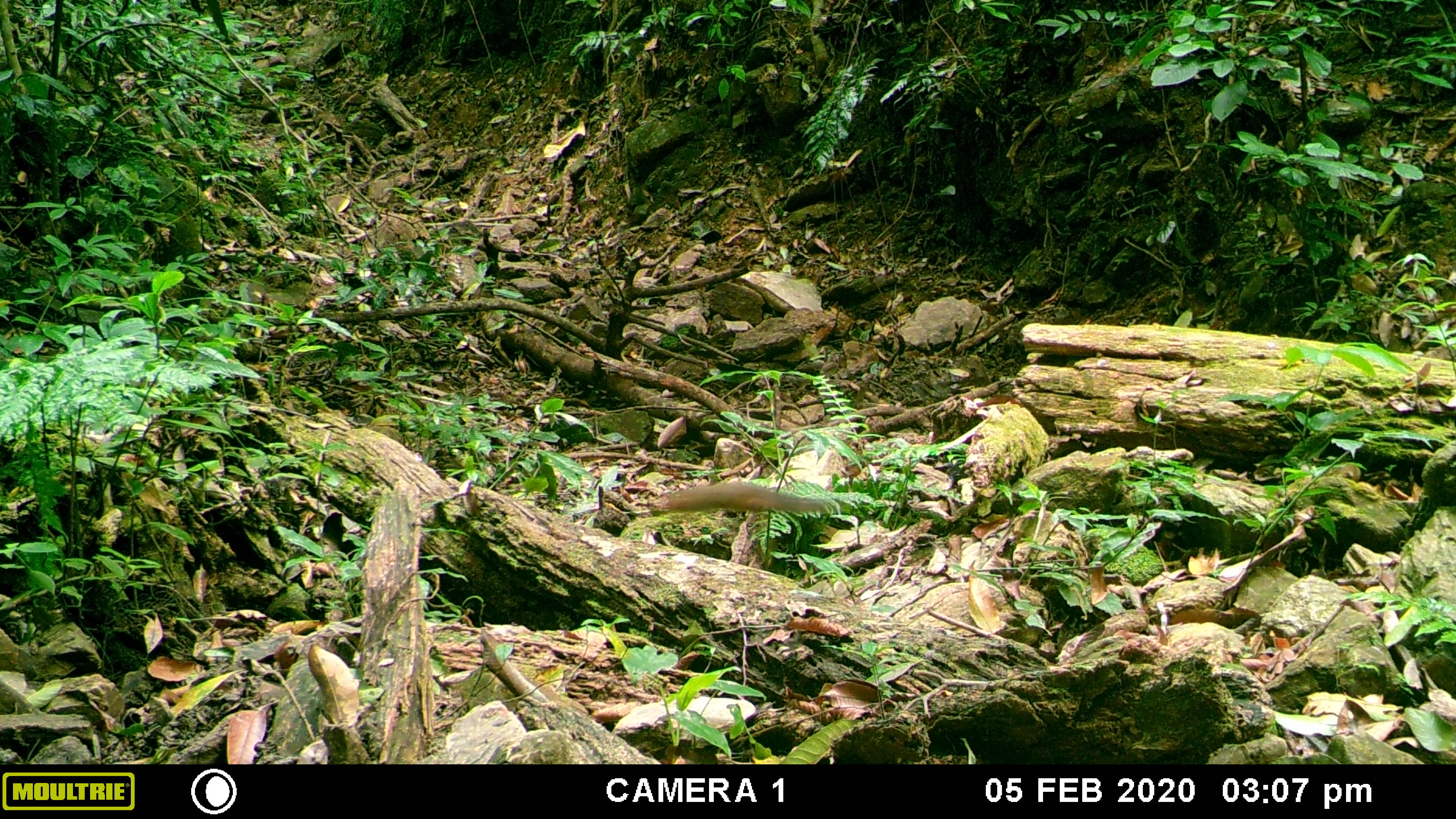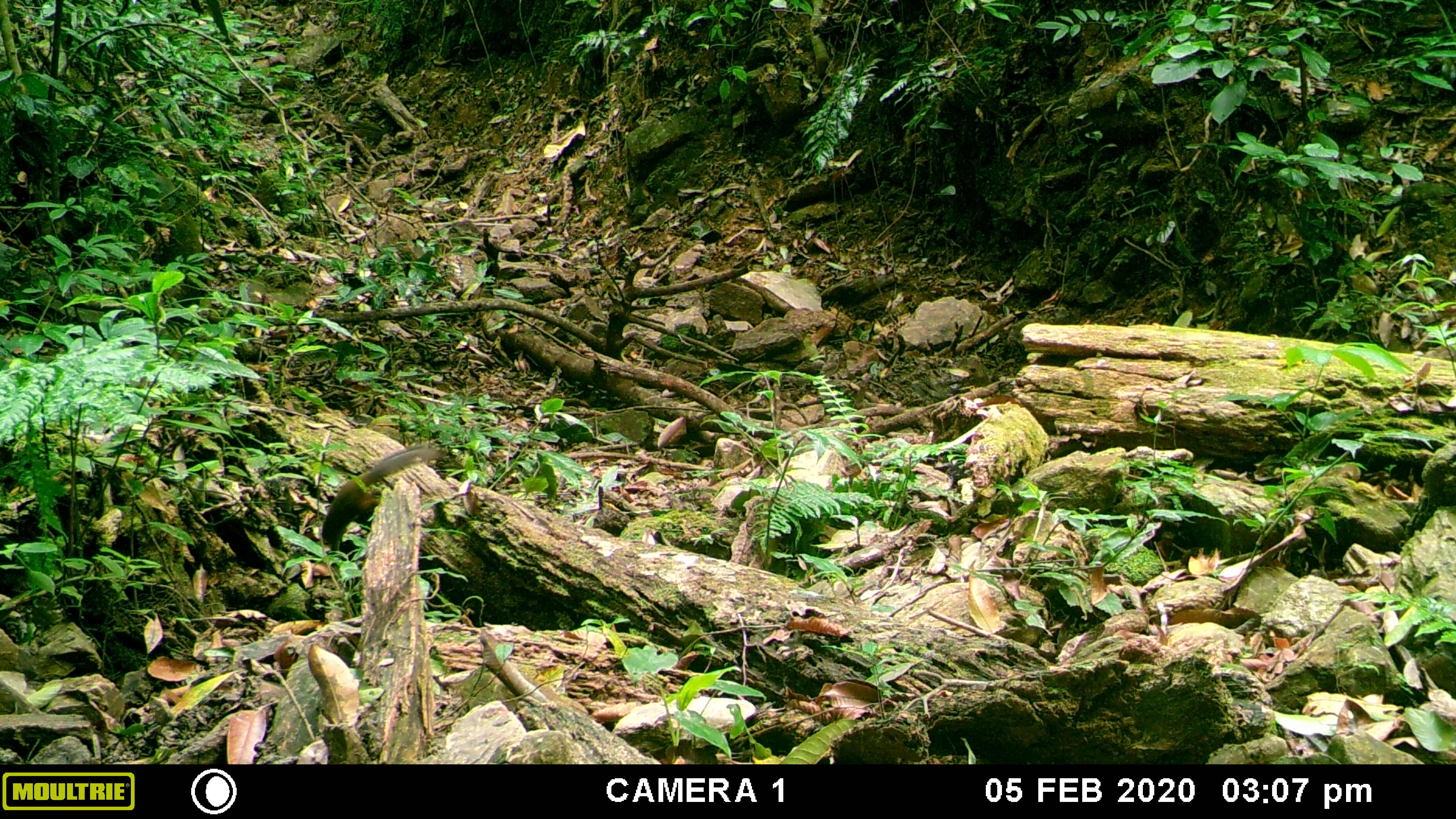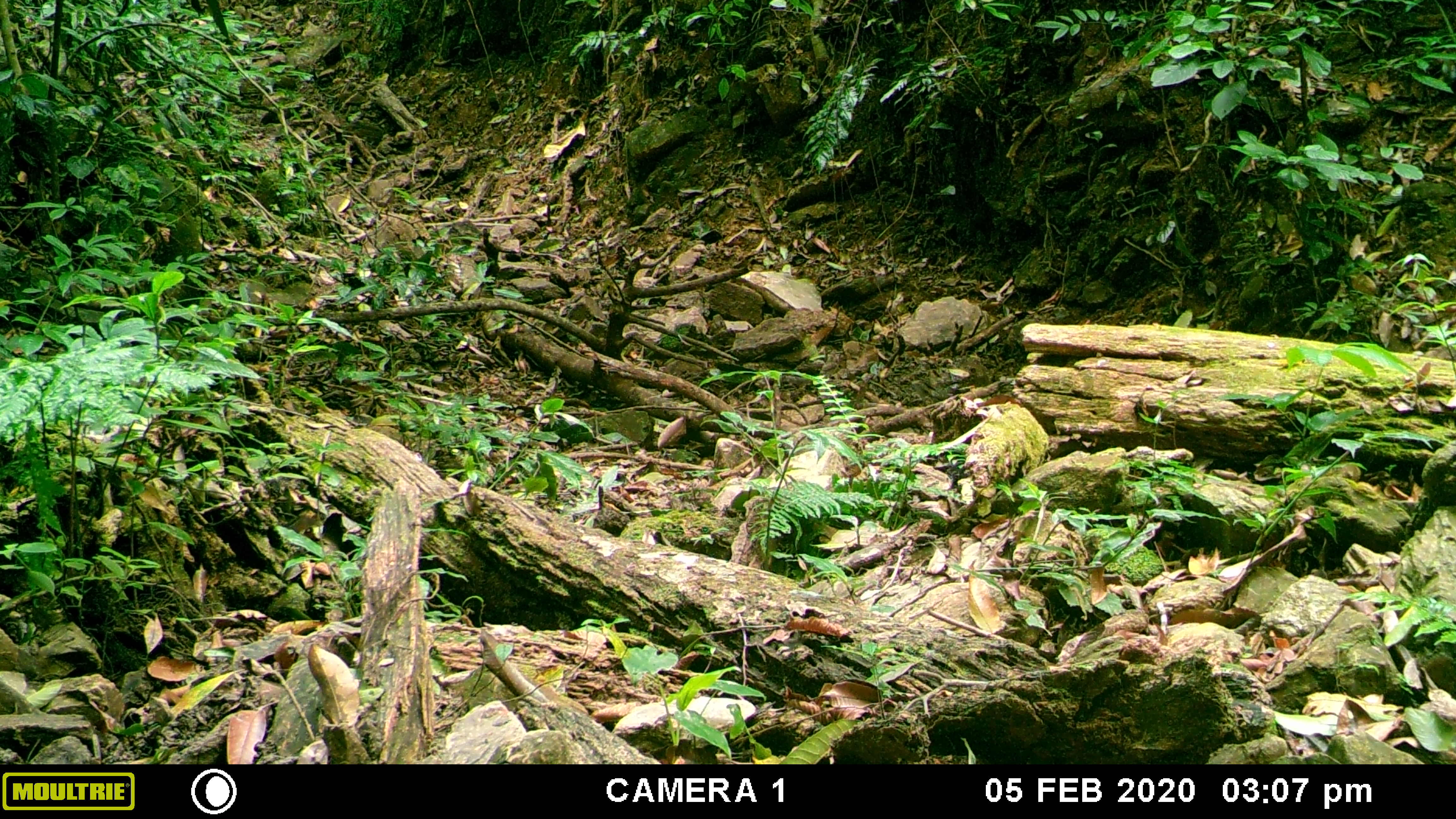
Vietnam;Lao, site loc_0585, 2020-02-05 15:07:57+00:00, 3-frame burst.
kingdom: Animalia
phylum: Chordata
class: Mammalia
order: Rodentia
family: Sciuridae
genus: Dremomys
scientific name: Dremomys rufigenis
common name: red-cheeked squirrel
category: red cheeked squirrel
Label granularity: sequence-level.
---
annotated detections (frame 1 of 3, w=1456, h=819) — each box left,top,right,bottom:
red cheeked squirrel: 651,482,823,516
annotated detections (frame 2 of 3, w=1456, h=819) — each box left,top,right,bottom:
red cheeked squirrel: 321,443,445,552